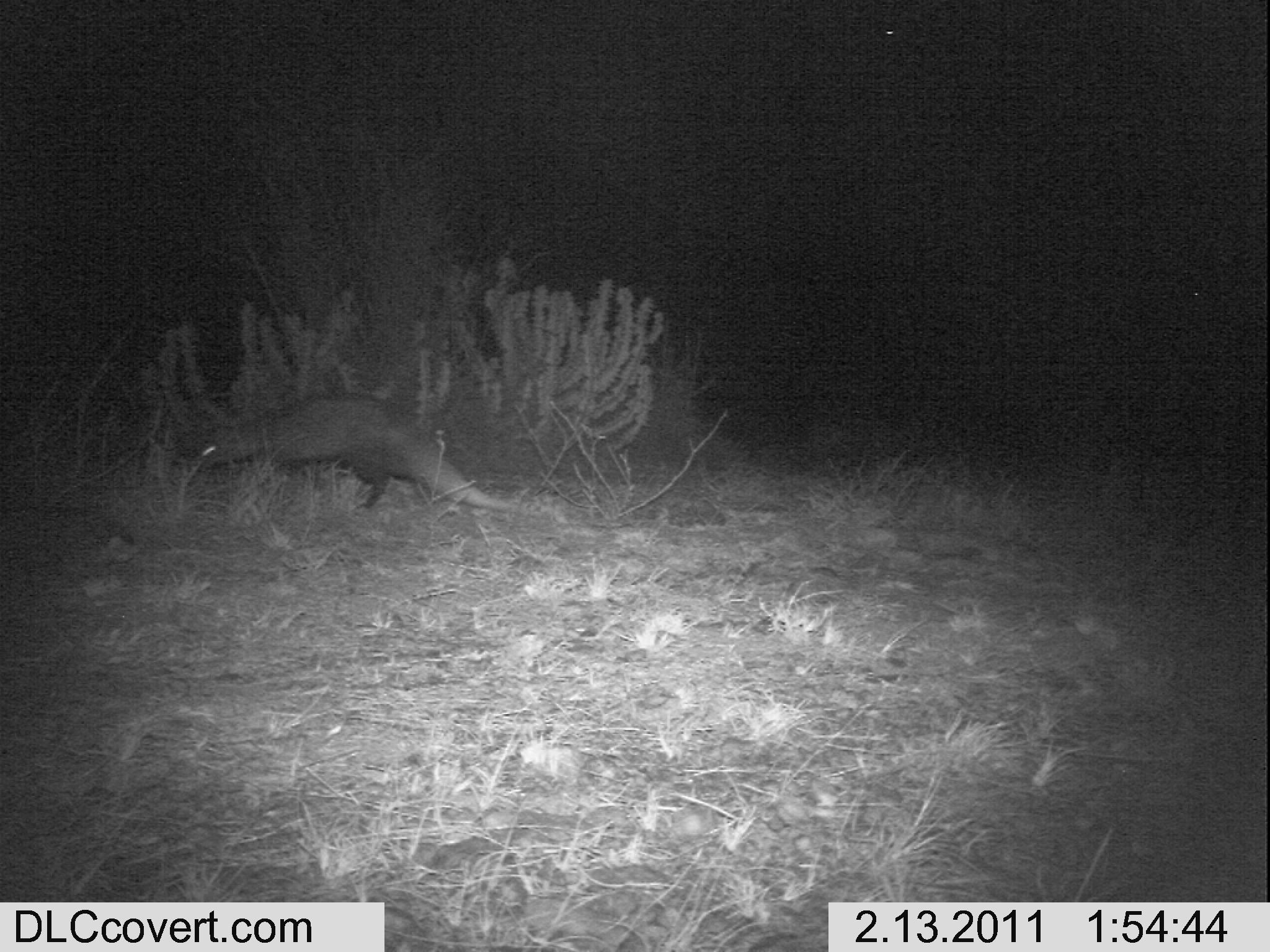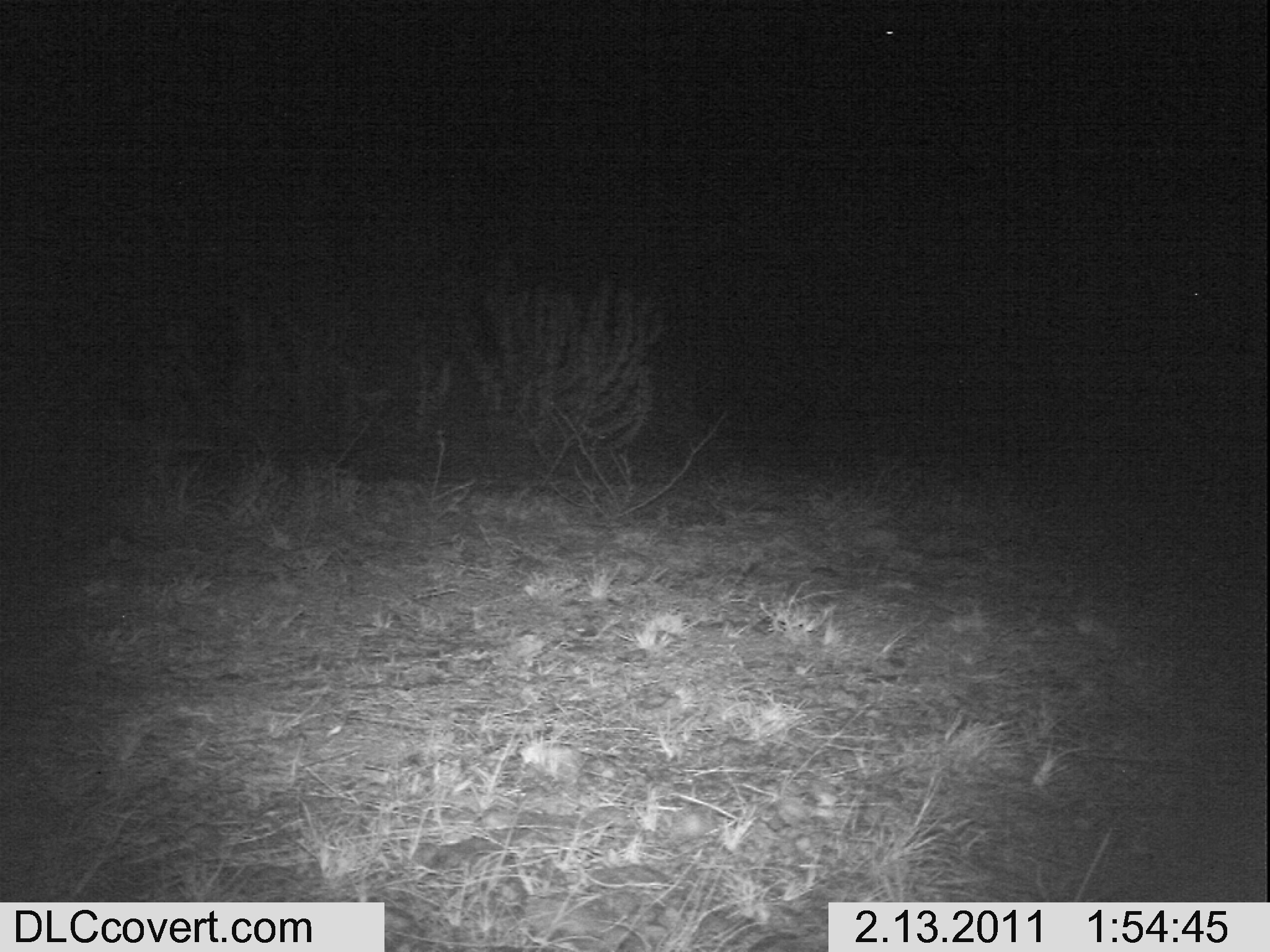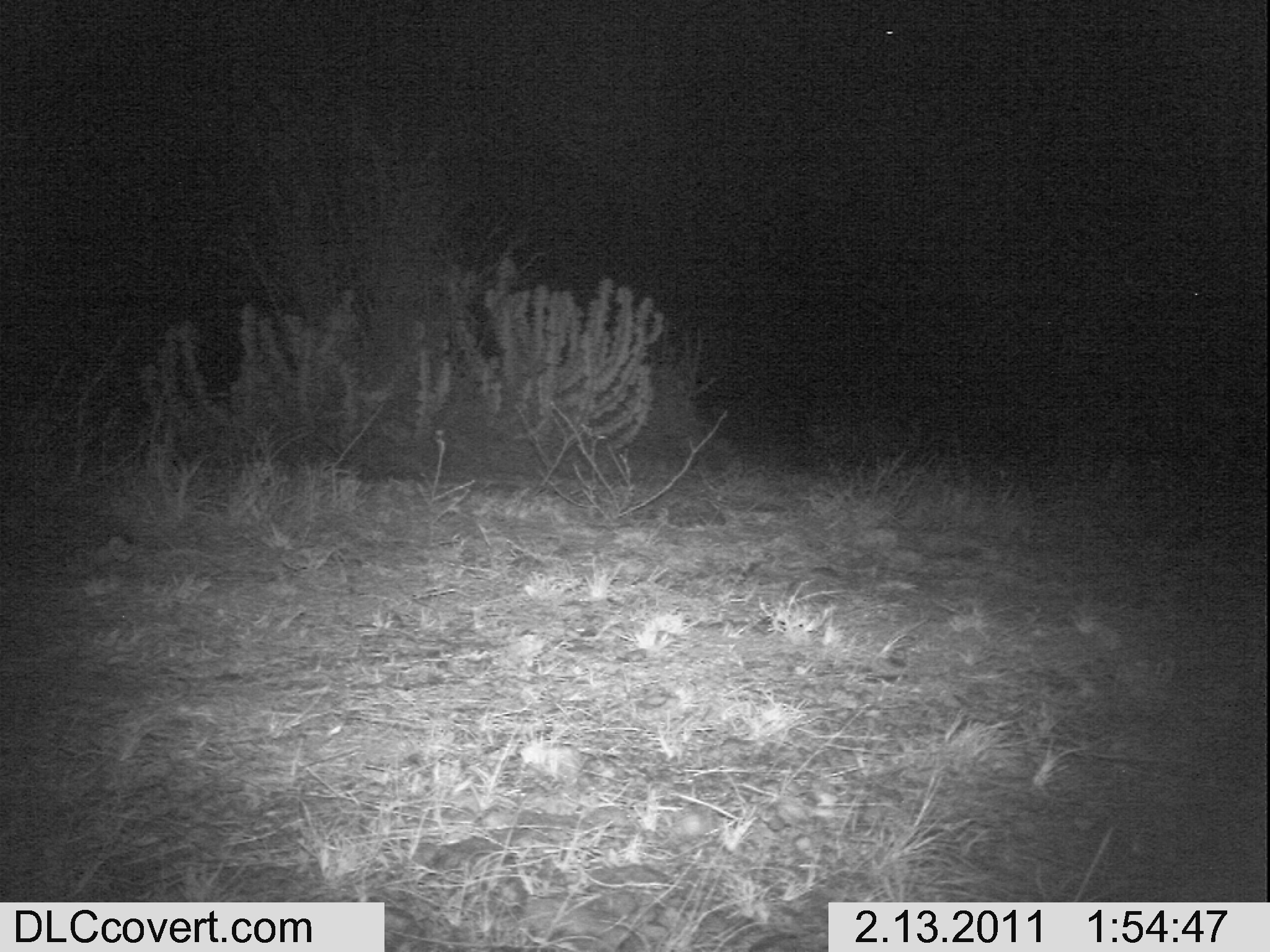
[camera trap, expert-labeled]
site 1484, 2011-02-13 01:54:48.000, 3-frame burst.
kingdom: Animalia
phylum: Chordata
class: Mammalia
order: Carnivora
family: Herpestidae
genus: Ichneumia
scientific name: Ichneumia albicauda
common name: white-tailed mongoose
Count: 1.